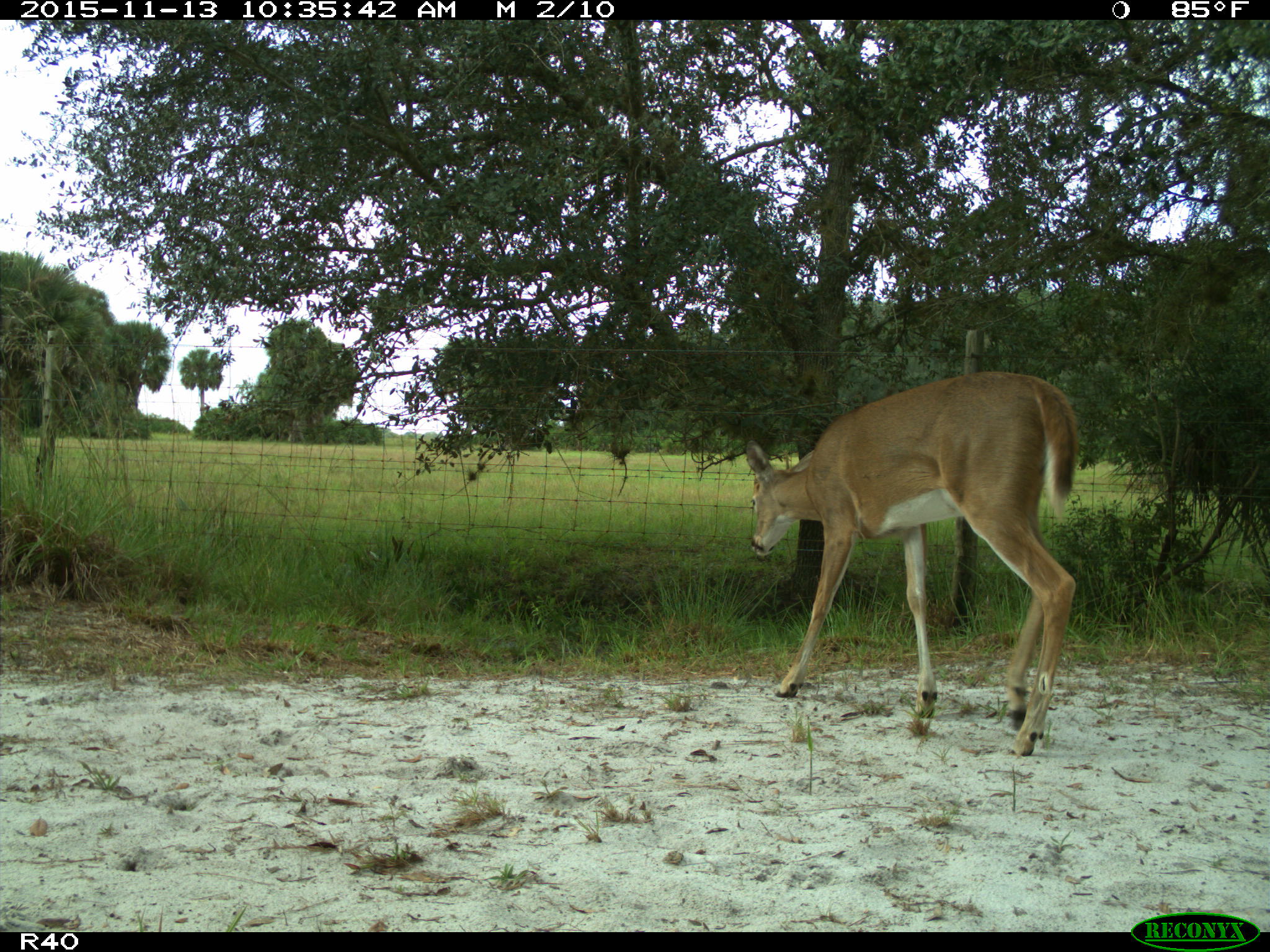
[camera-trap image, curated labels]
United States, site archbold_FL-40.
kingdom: Animalia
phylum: Chordata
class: Mammalia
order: Artiodactyla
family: Cervidae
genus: Odocoileus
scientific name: Odocoileus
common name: deer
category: unidentified deer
Unidentified deer (deer) (Odocoileus).